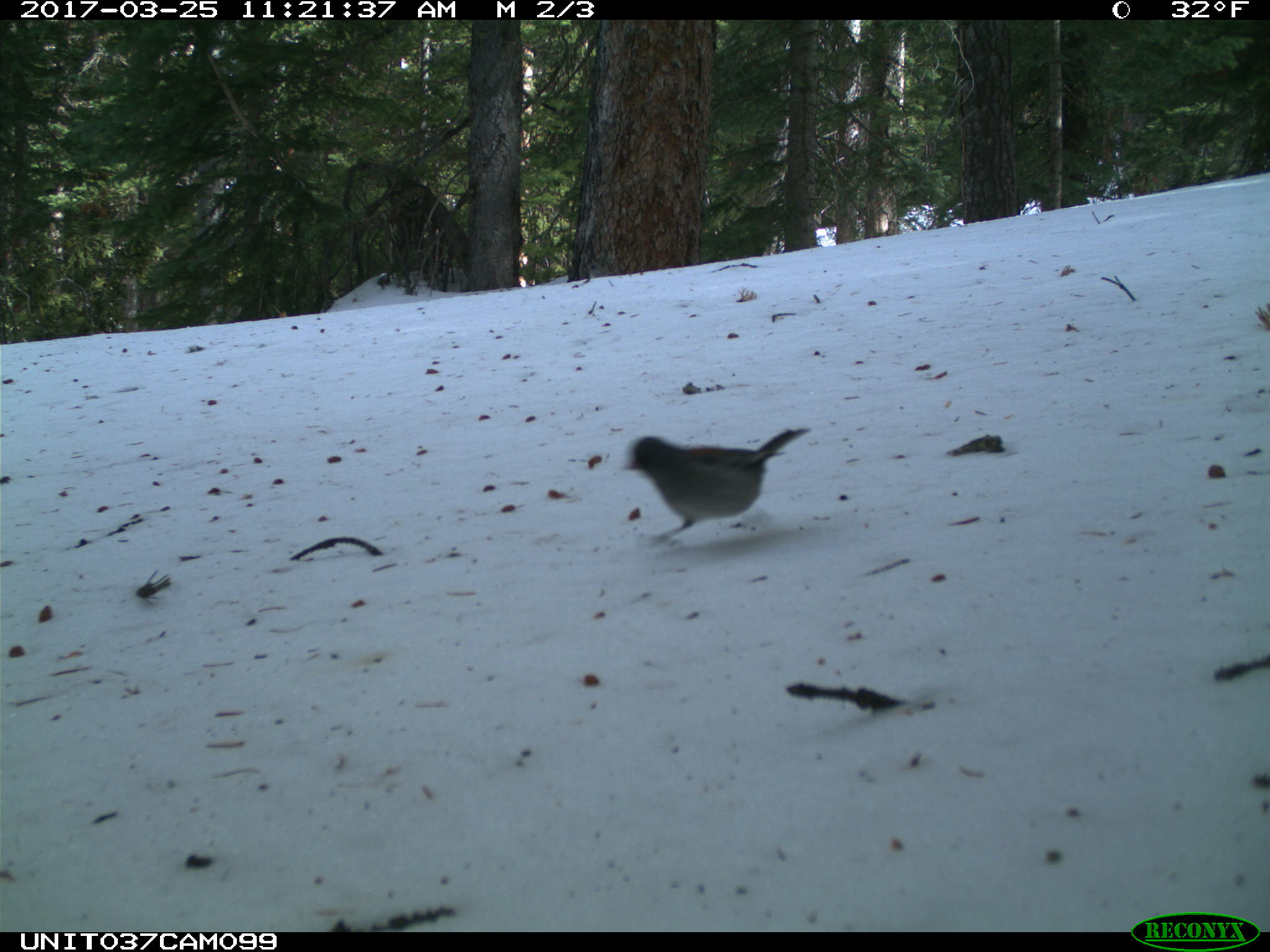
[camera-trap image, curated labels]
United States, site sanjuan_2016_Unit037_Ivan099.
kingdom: Animalia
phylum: Chordata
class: Aves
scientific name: Aves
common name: birds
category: unidentified bird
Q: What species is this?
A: Unidentified bird (birds) (Aves).